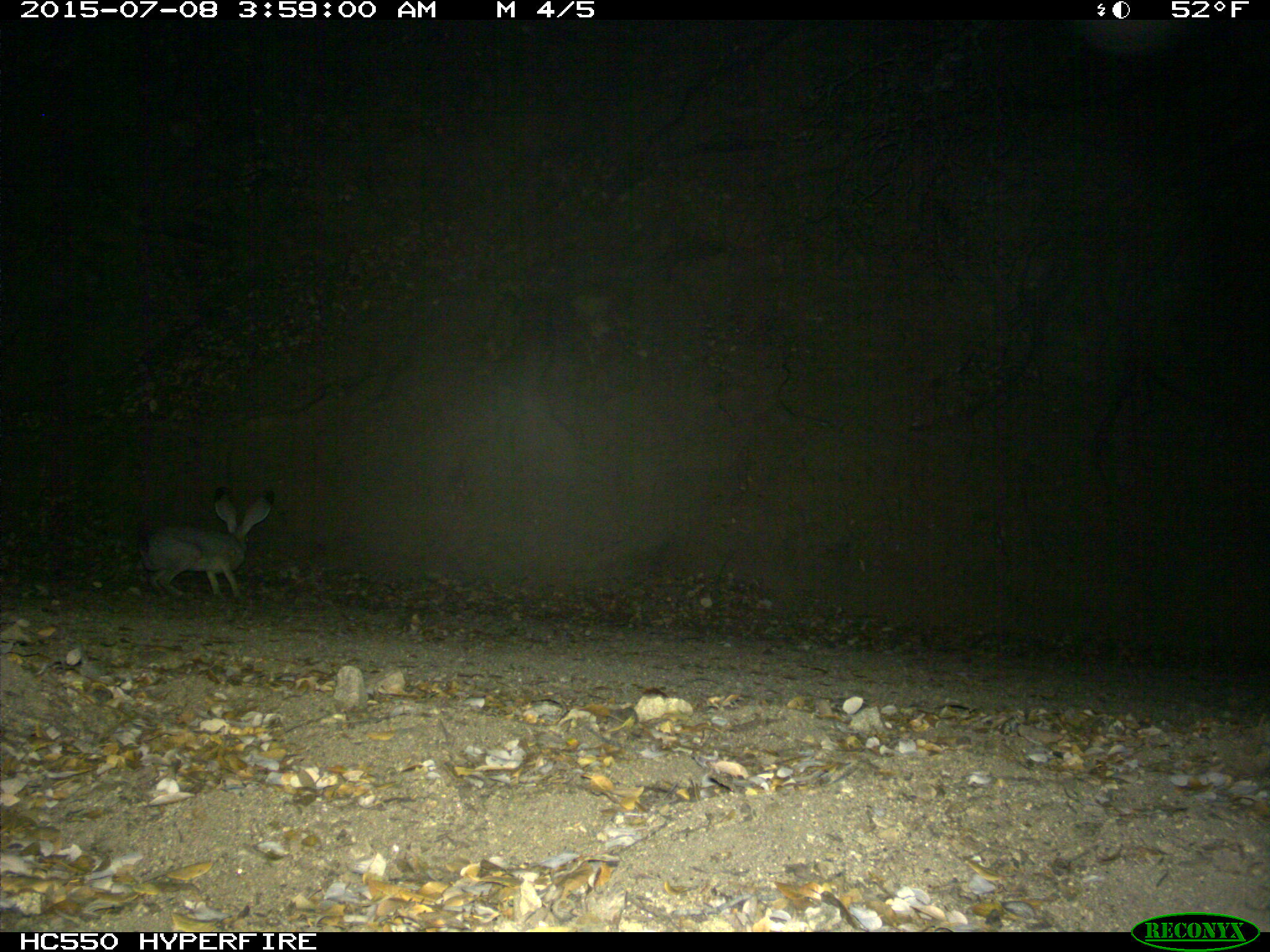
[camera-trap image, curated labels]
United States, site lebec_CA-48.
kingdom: Animalia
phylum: Chordata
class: Mammalia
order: Lagomorpha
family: Leporidae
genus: Lepus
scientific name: Lepus californicus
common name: black-tailed jackrabbit